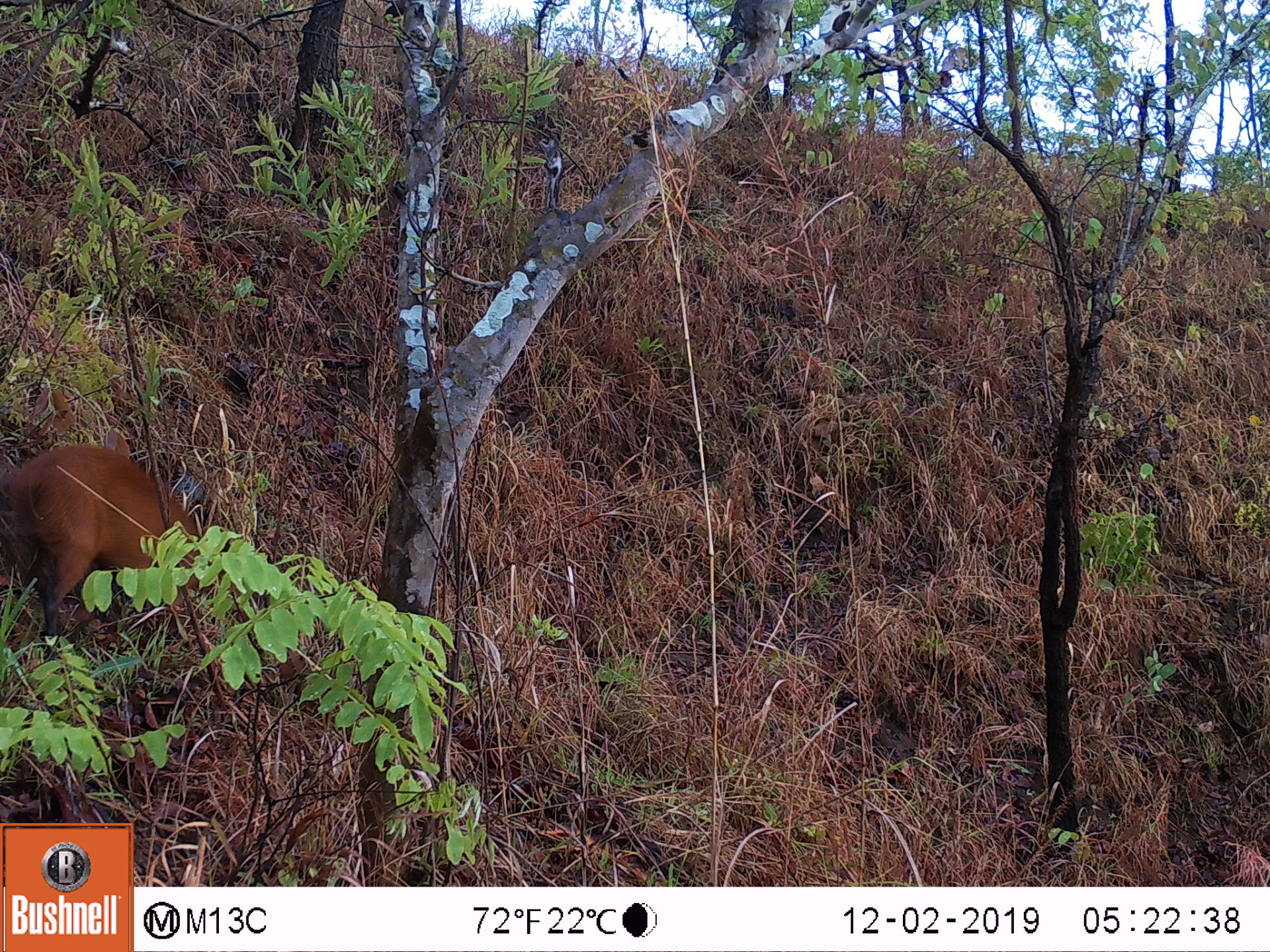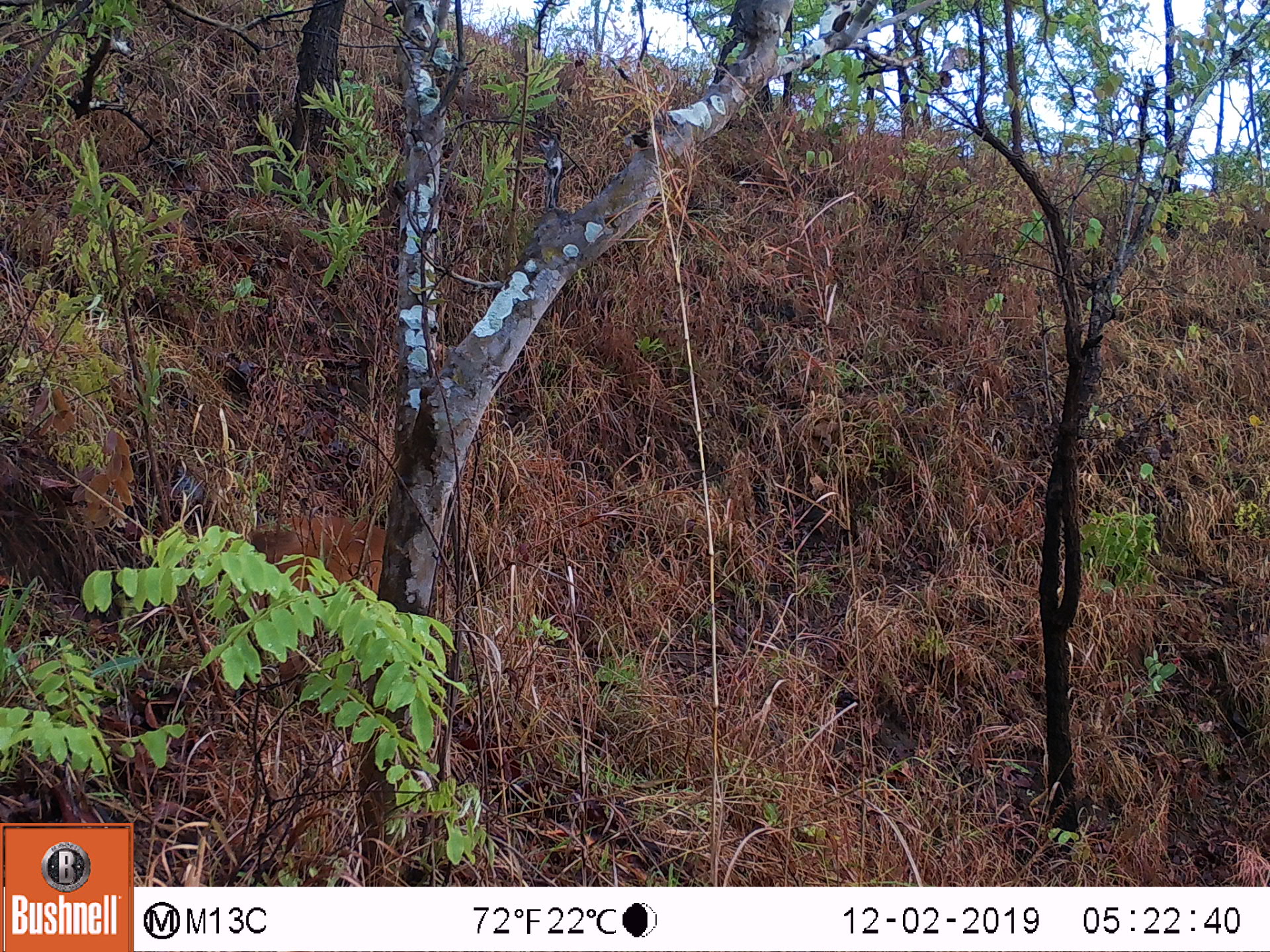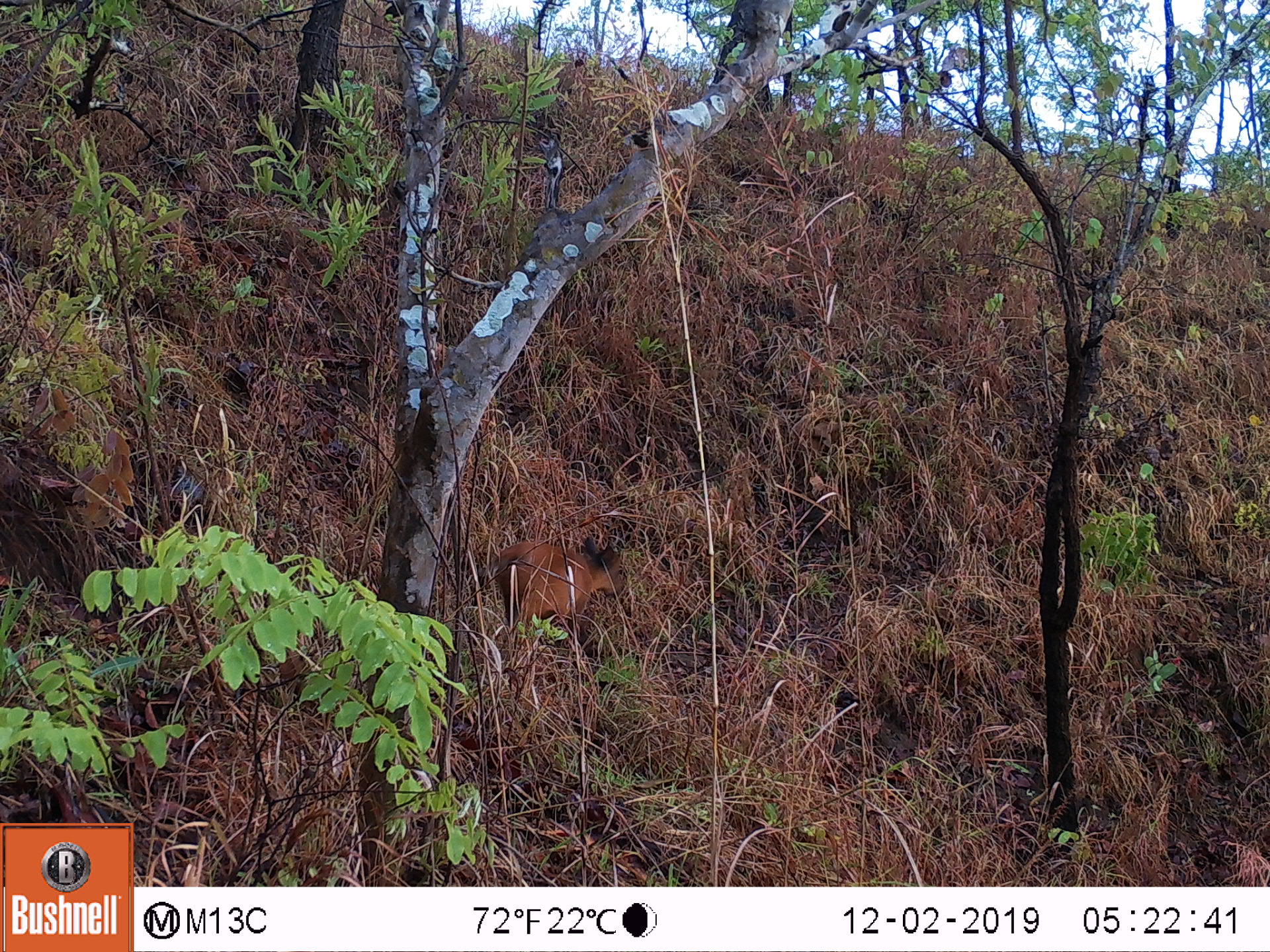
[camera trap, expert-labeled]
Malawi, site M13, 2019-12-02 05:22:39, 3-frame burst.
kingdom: Animalia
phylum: Chordata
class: Mammalia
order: Artiodactyla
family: Bovidae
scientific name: Antilopinae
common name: small antelope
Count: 1.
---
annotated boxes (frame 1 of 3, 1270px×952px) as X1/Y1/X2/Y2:
small antelope: 10/429/184/654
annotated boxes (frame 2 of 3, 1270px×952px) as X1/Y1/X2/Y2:
small antelope: 243/518/388/621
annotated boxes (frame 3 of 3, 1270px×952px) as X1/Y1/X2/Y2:
small antelope: 494/530/626/656